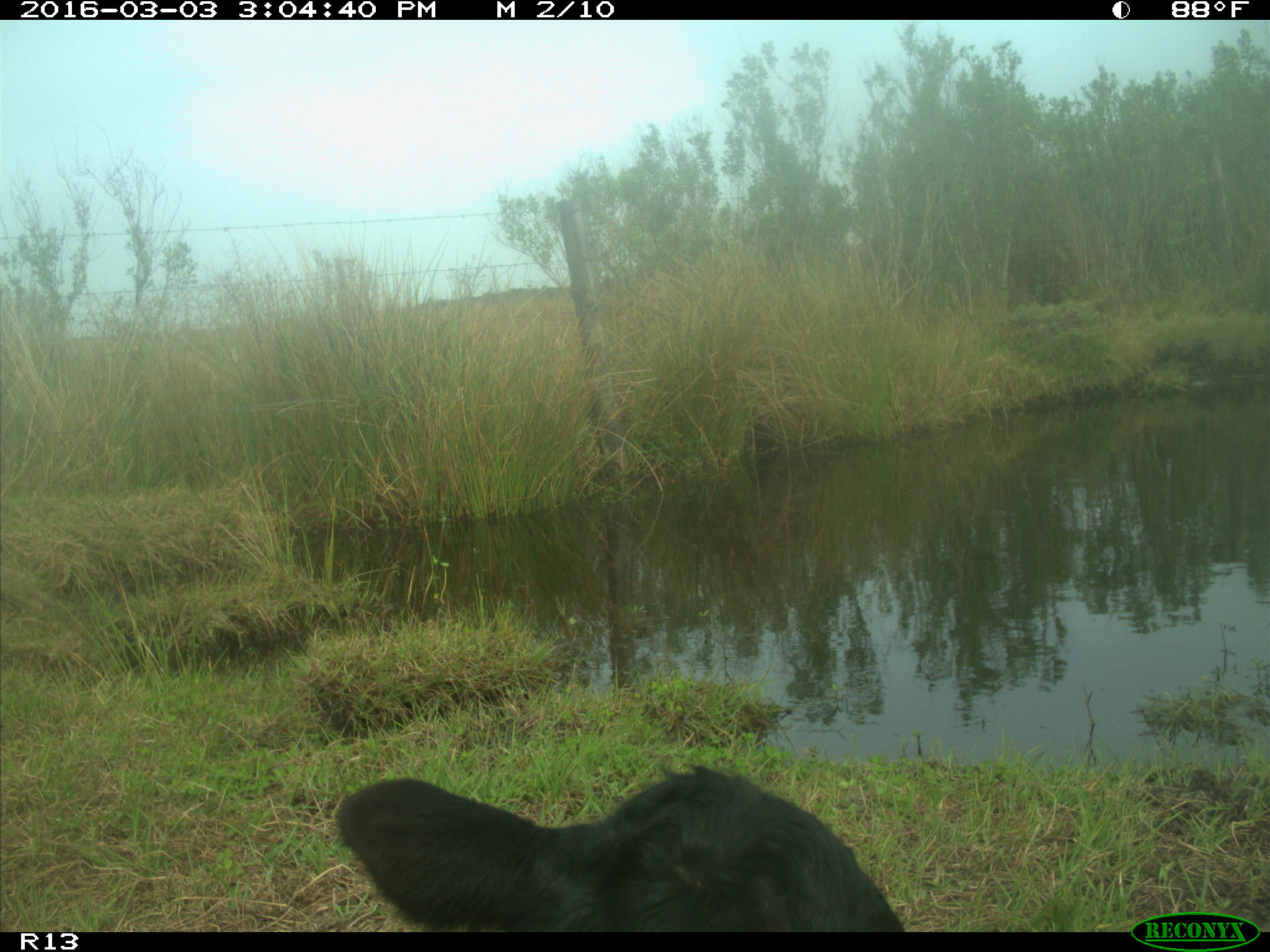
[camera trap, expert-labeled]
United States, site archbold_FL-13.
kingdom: Animalia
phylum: Chordata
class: Mammalia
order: Artiodactyla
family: Bovidae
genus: Bos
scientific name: Bos taurus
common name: domestic cow